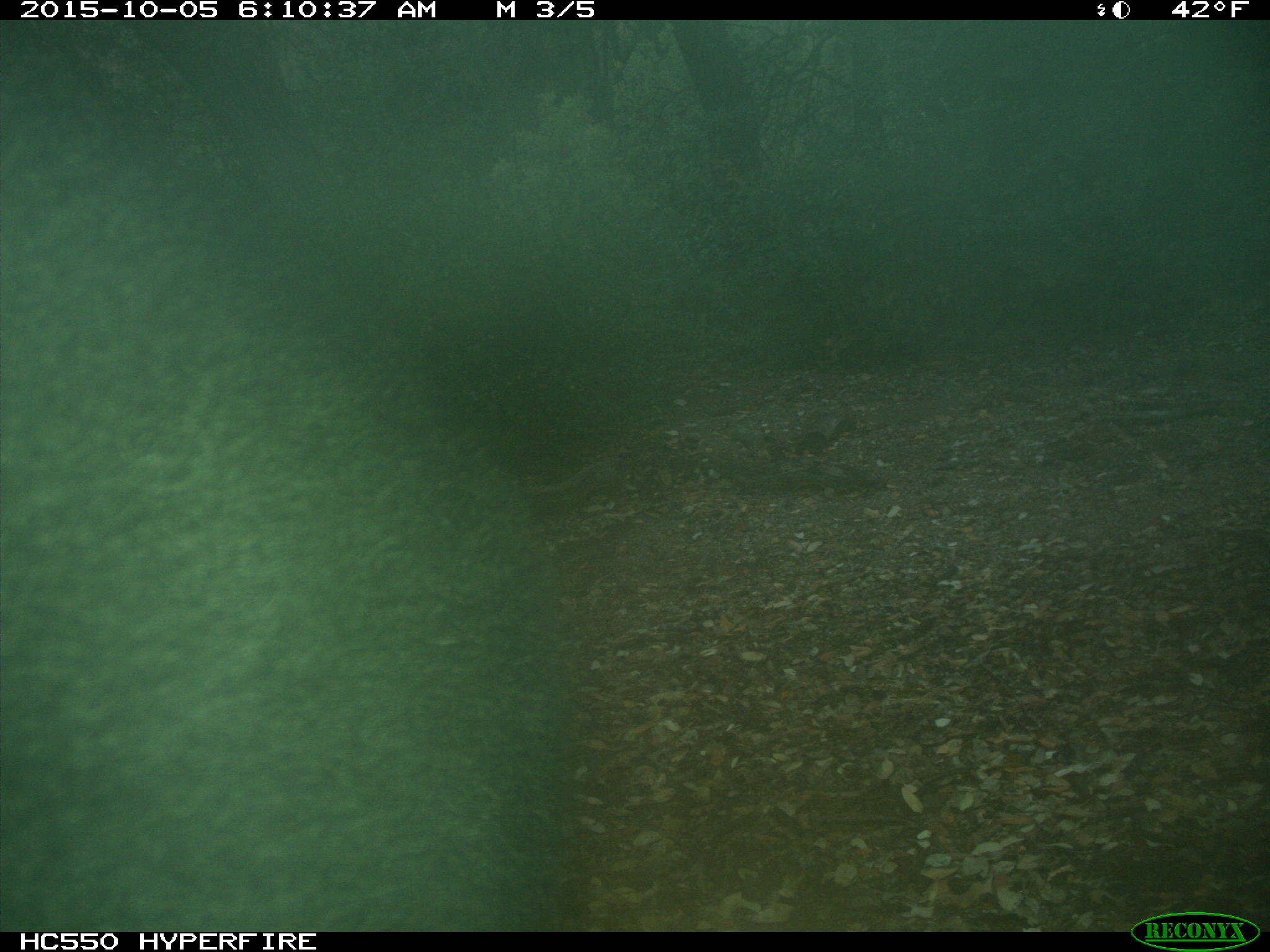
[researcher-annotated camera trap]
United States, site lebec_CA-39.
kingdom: Animalia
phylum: Chordata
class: Mammalia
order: Carnivora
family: Ursidae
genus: Ursus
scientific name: Ursus americanus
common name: american black bear